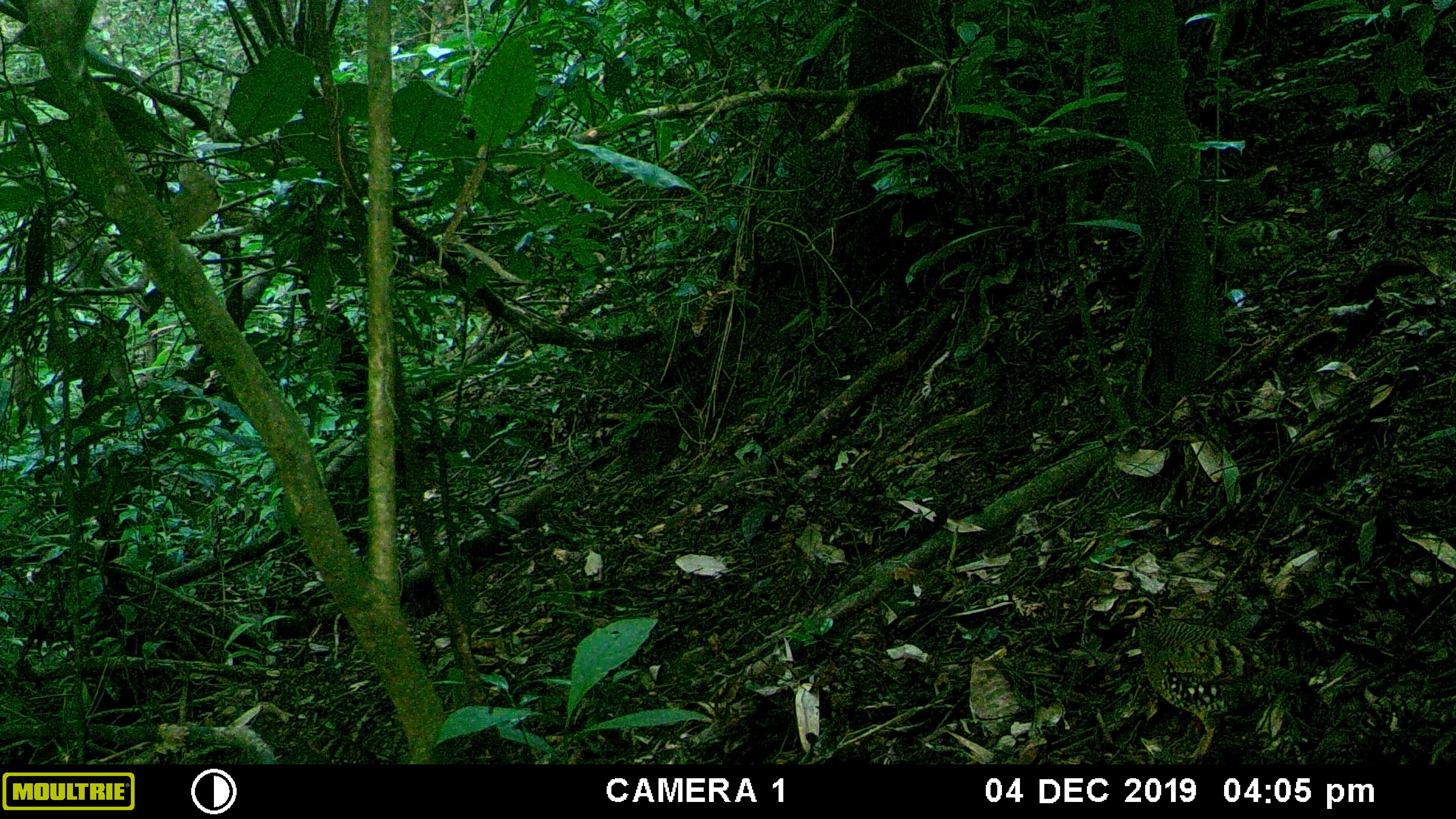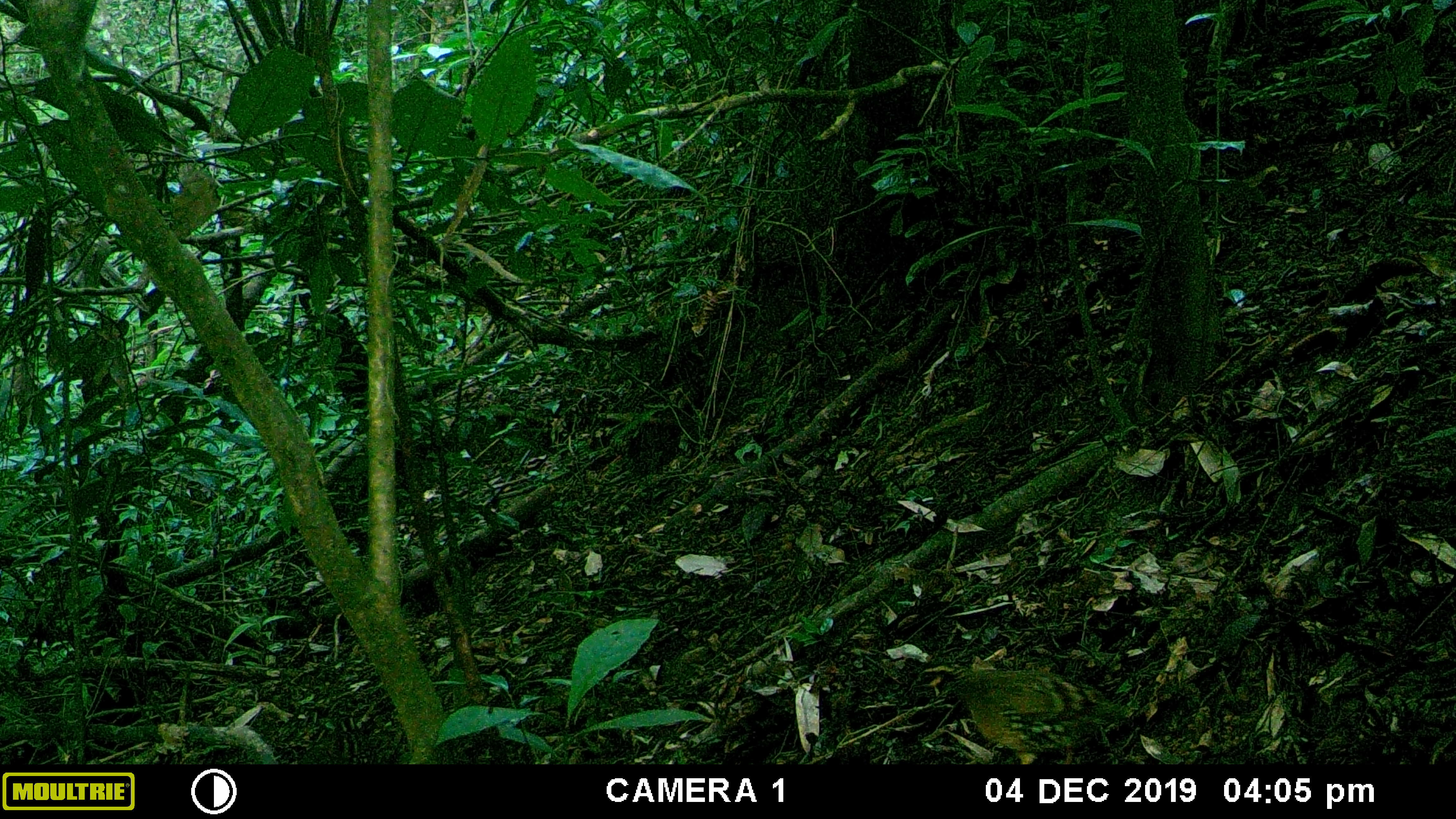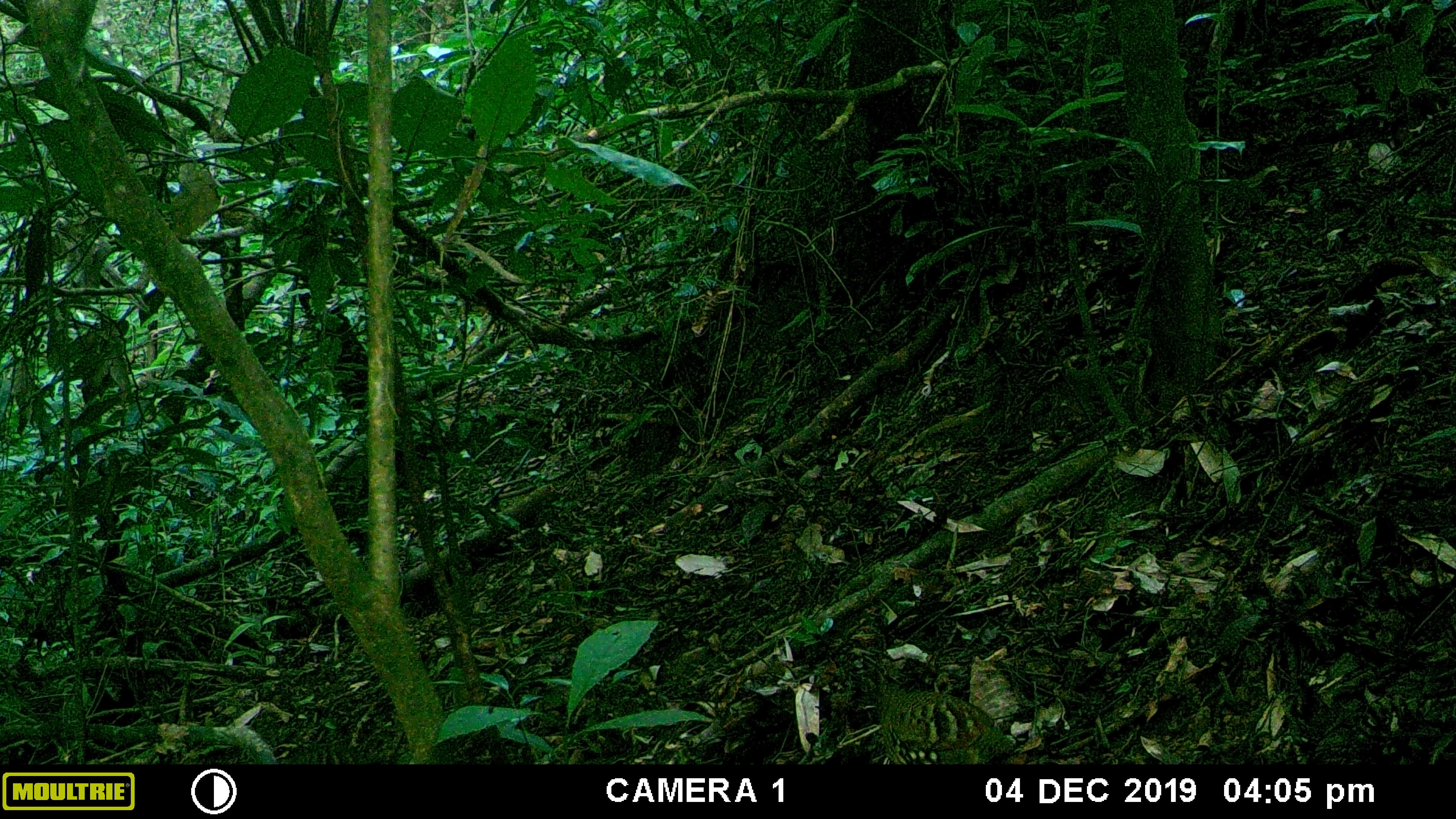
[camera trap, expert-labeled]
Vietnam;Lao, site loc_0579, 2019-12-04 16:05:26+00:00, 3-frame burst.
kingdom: Animalia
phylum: Chordata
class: Aves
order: Galliformes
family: Phasianidae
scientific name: Phasianidae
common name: partridge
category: unidentified partridge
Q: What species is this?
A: Unidentified partridge (partridge) (Phasianidae).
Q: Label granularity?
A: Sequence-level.